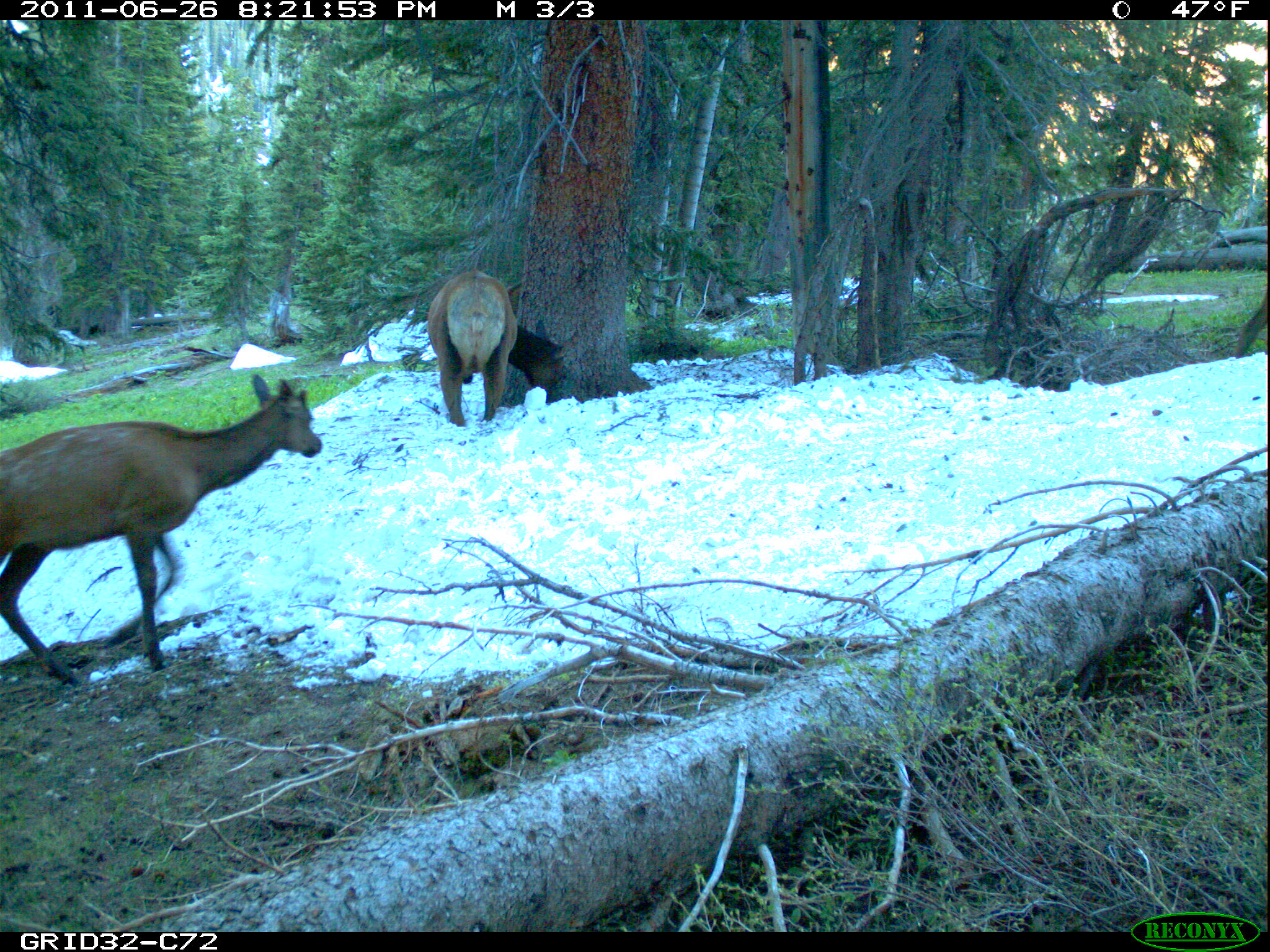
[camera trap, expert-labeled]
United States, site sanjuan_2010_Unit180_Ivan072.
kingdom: Animalia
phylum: Chordata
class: Mammalia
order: Artiodactyla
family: Cervidae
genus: Cervus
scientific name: Cervus elaphus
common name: red deer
Cervus elaphus (red deer).